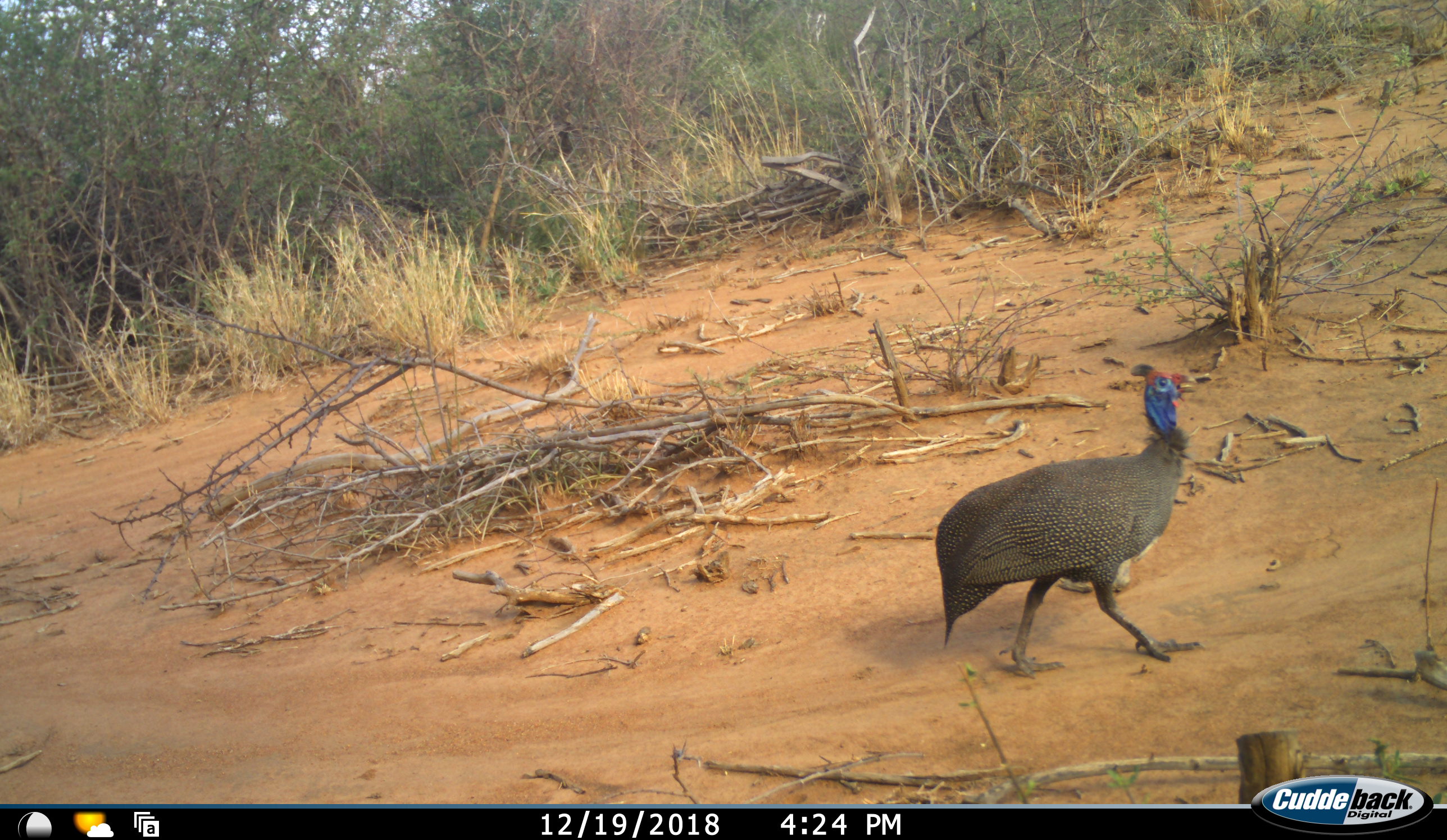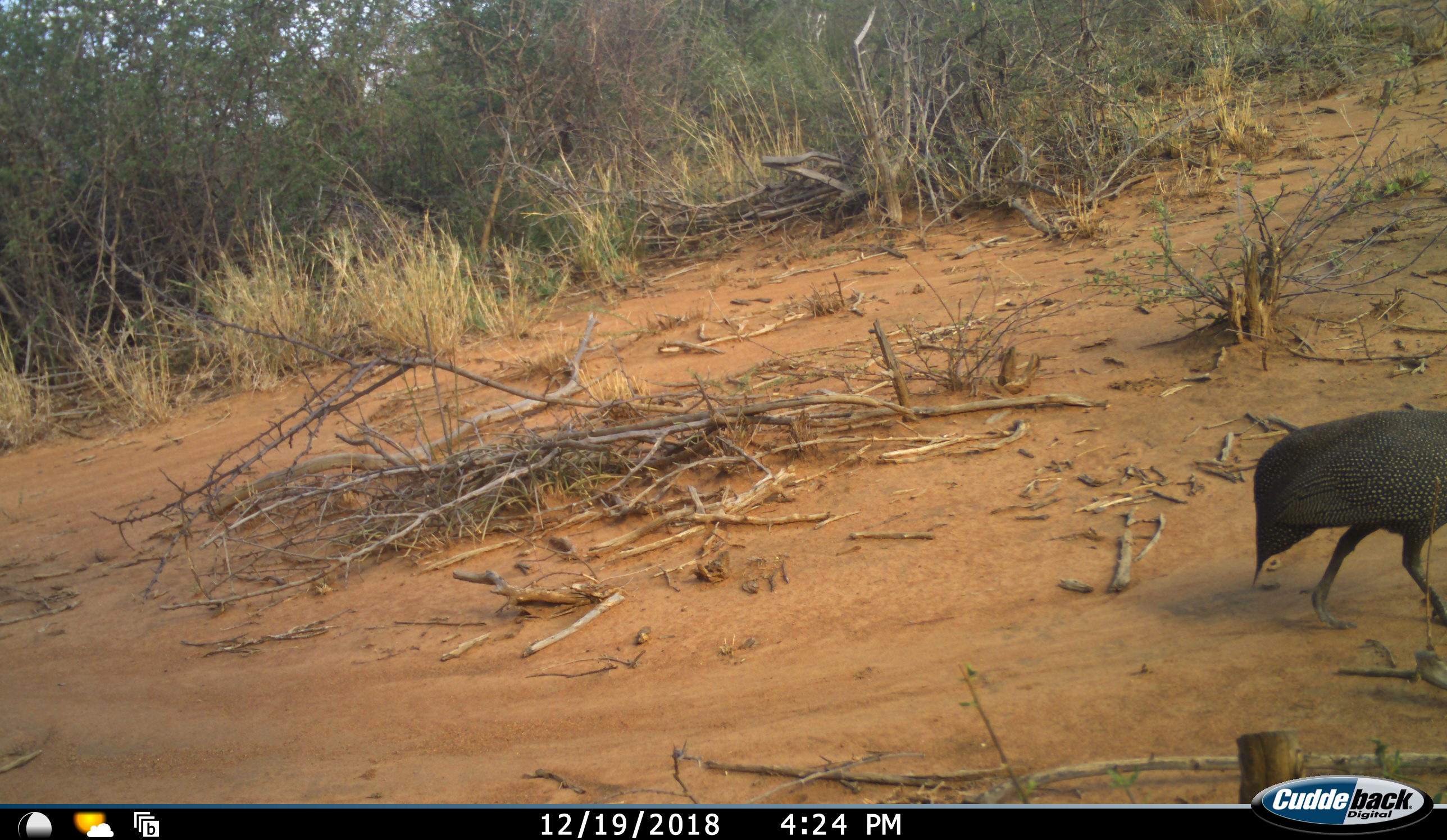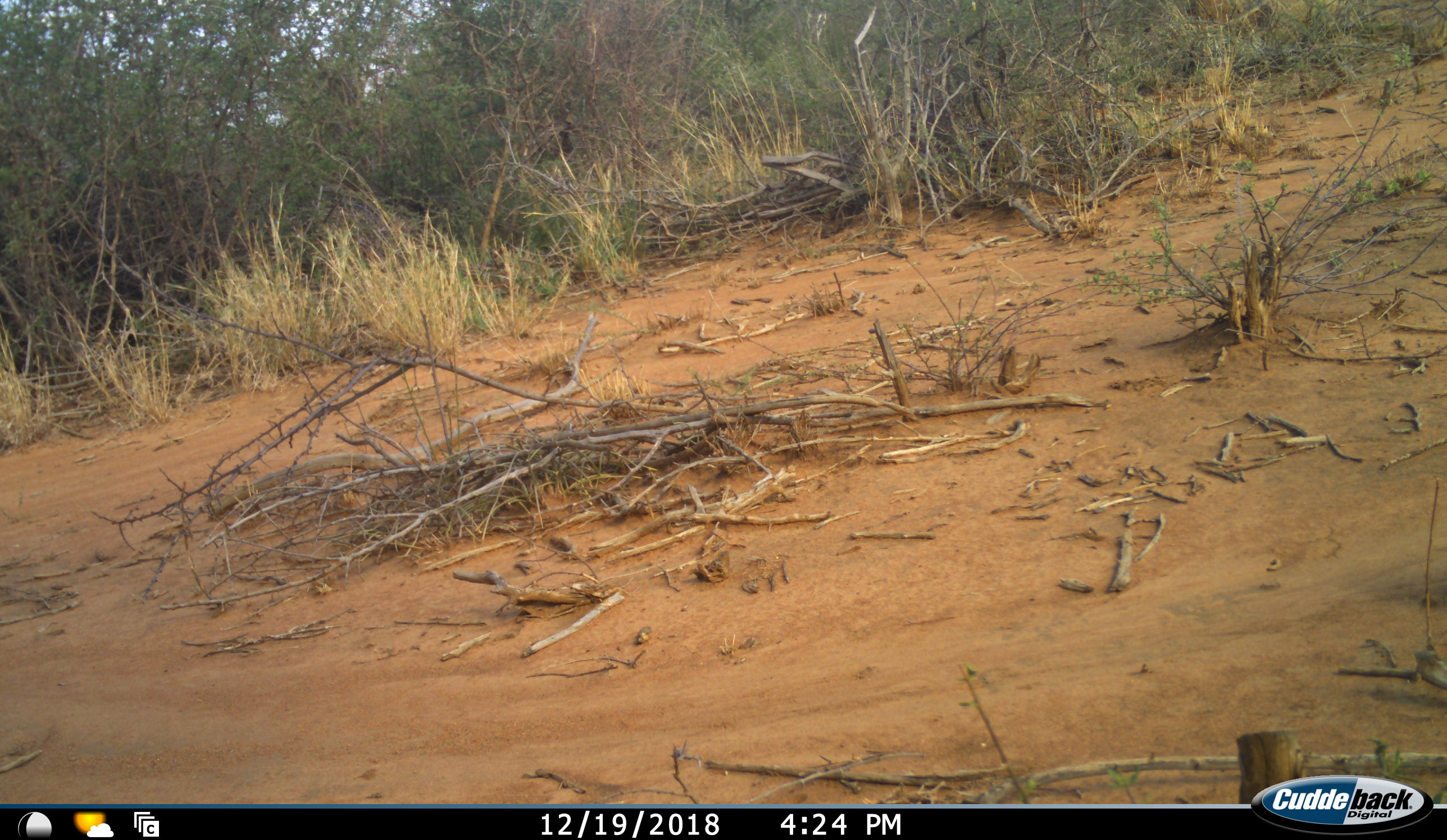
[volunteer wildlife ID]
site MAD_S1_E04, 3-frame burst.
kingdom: Animalia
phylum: Chordata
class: Aves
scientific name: Aves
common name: bird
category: birdother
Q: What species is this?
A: Birdother (bird) (Aves).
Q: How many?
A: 1.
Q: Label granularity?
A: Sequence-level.